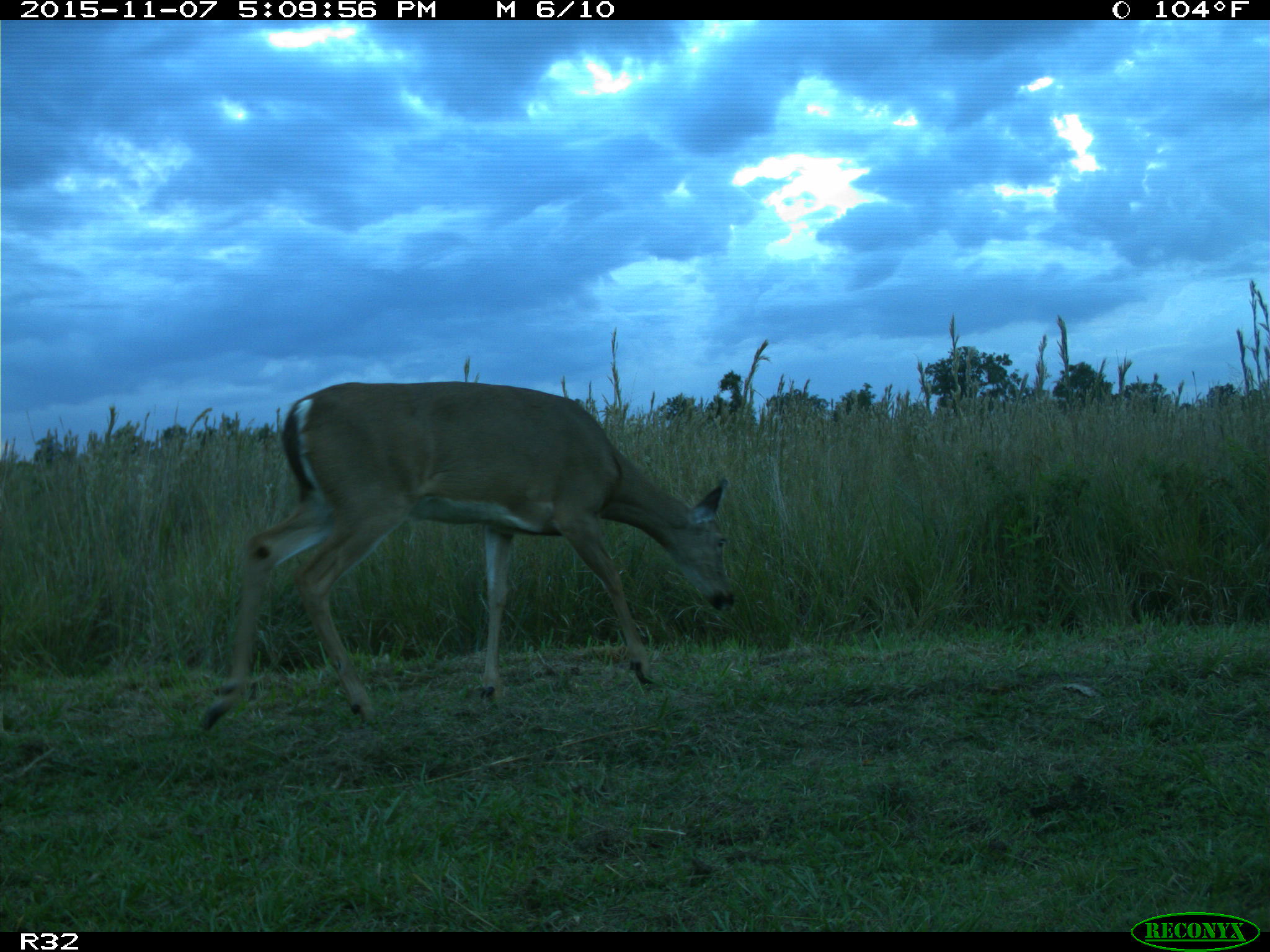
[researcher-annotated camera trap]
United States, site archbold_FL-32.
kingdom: Animalia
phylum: Chordata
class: Mammalia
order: Artiodactyla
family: Cervidae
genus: Odocoileus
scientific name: Odocoileus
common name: deer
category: unidentified deer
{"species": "unidentified deer (deer) (Odocoileus)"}